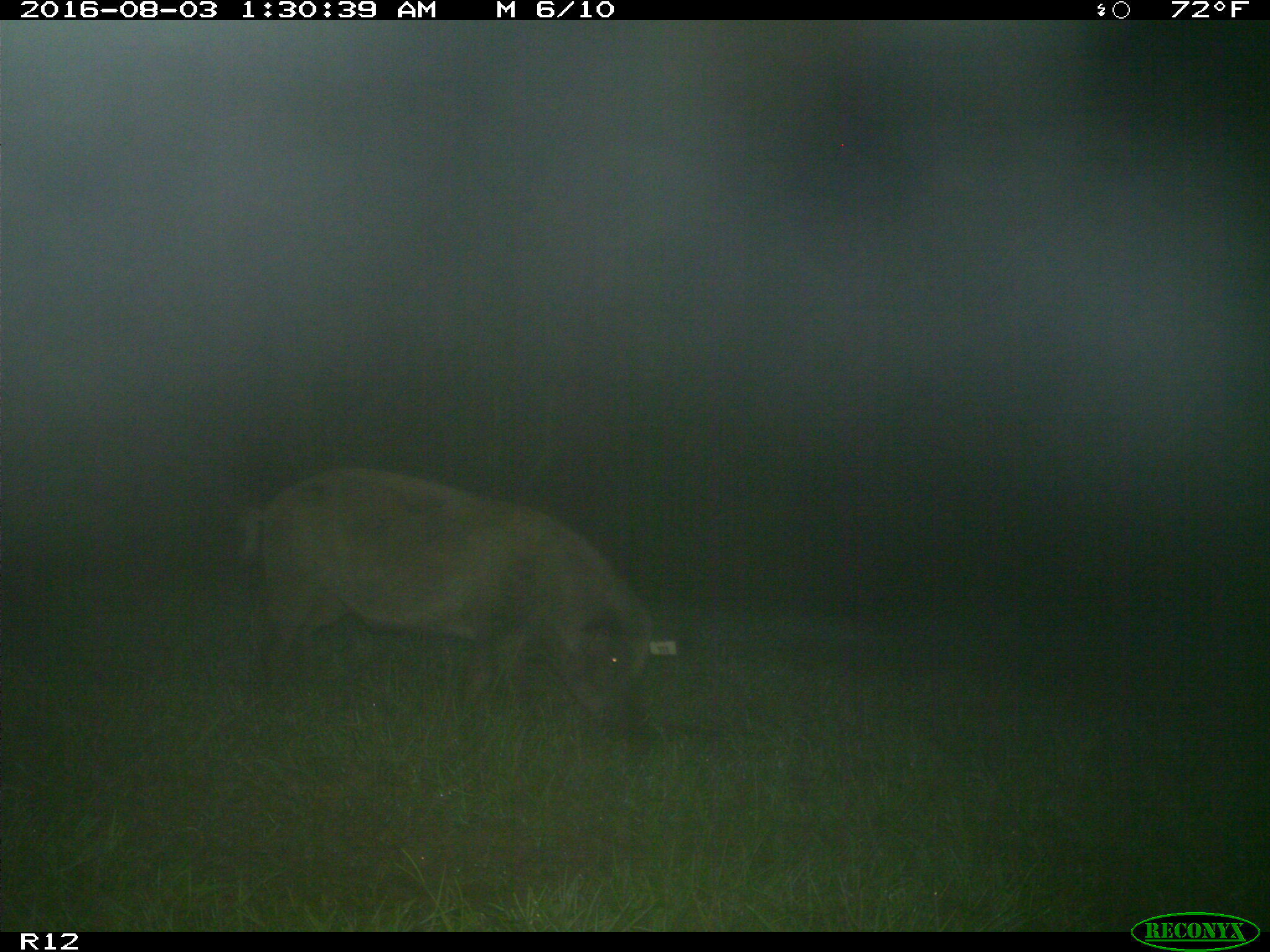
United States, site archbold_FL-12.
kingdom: Animalia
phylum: Chordata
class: Mammalia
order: Artiodactyla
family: Suidae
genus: Sus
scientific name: Sus scrofa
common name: wild boar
Sus scrofa (wild boar).